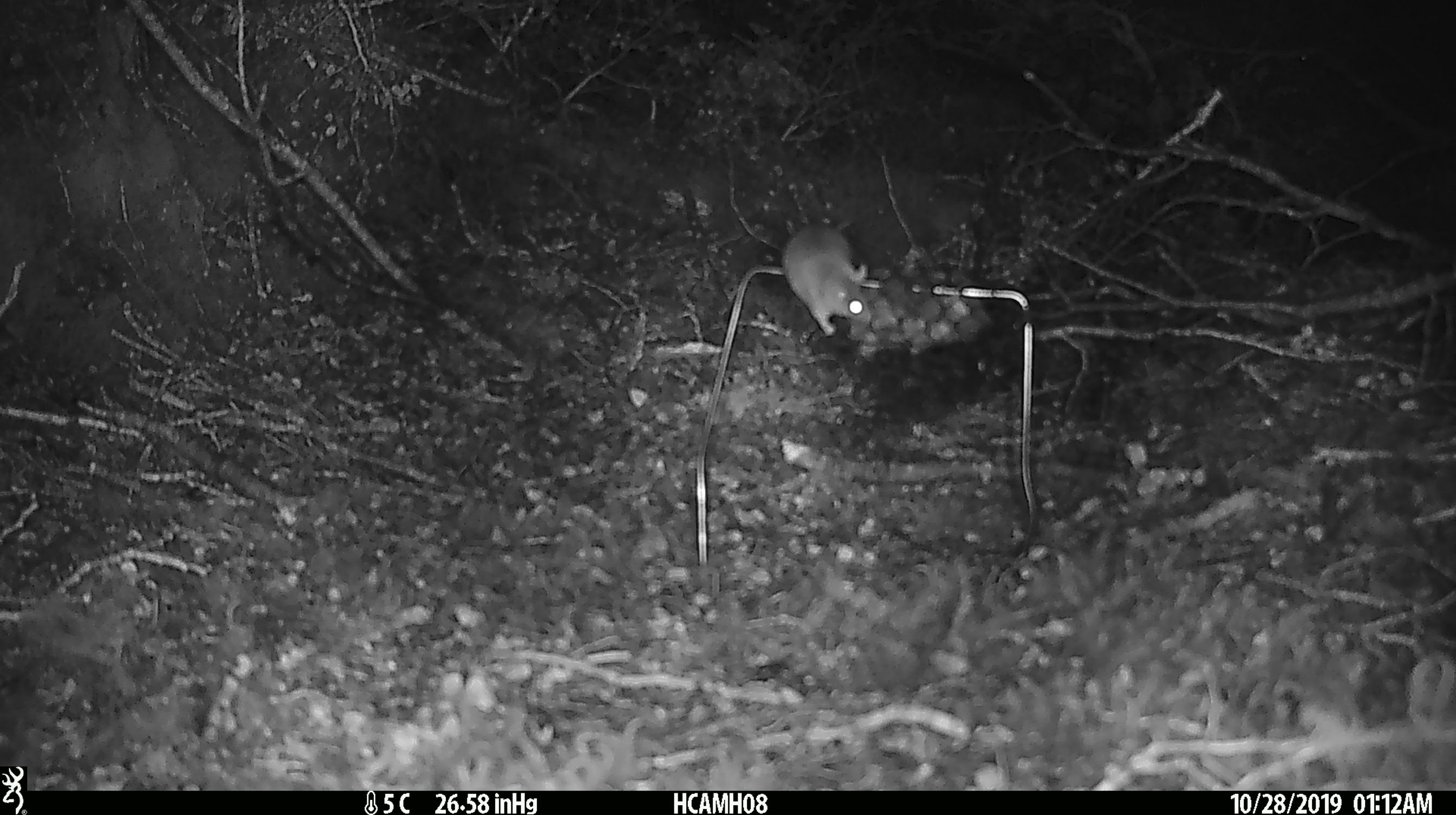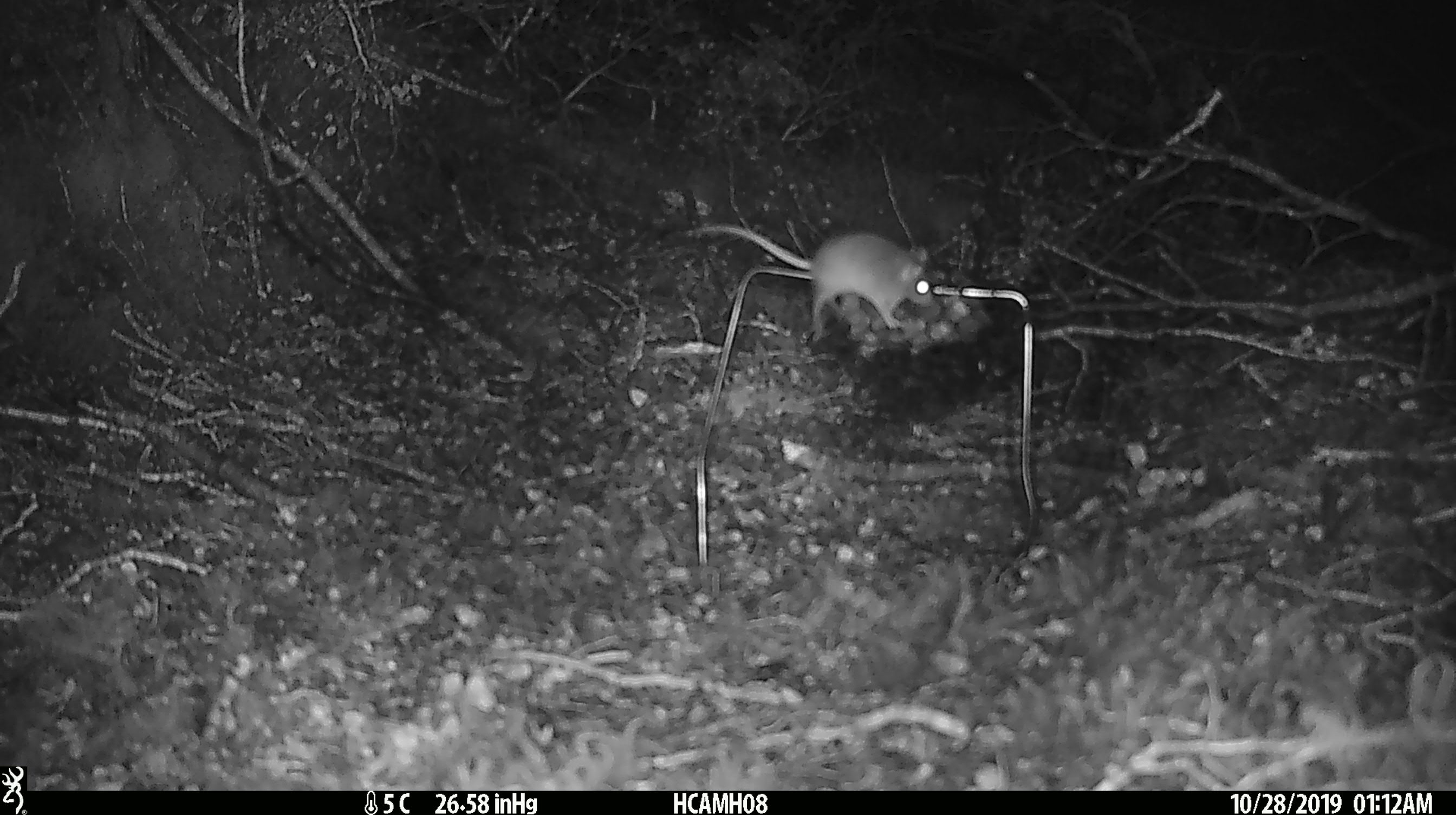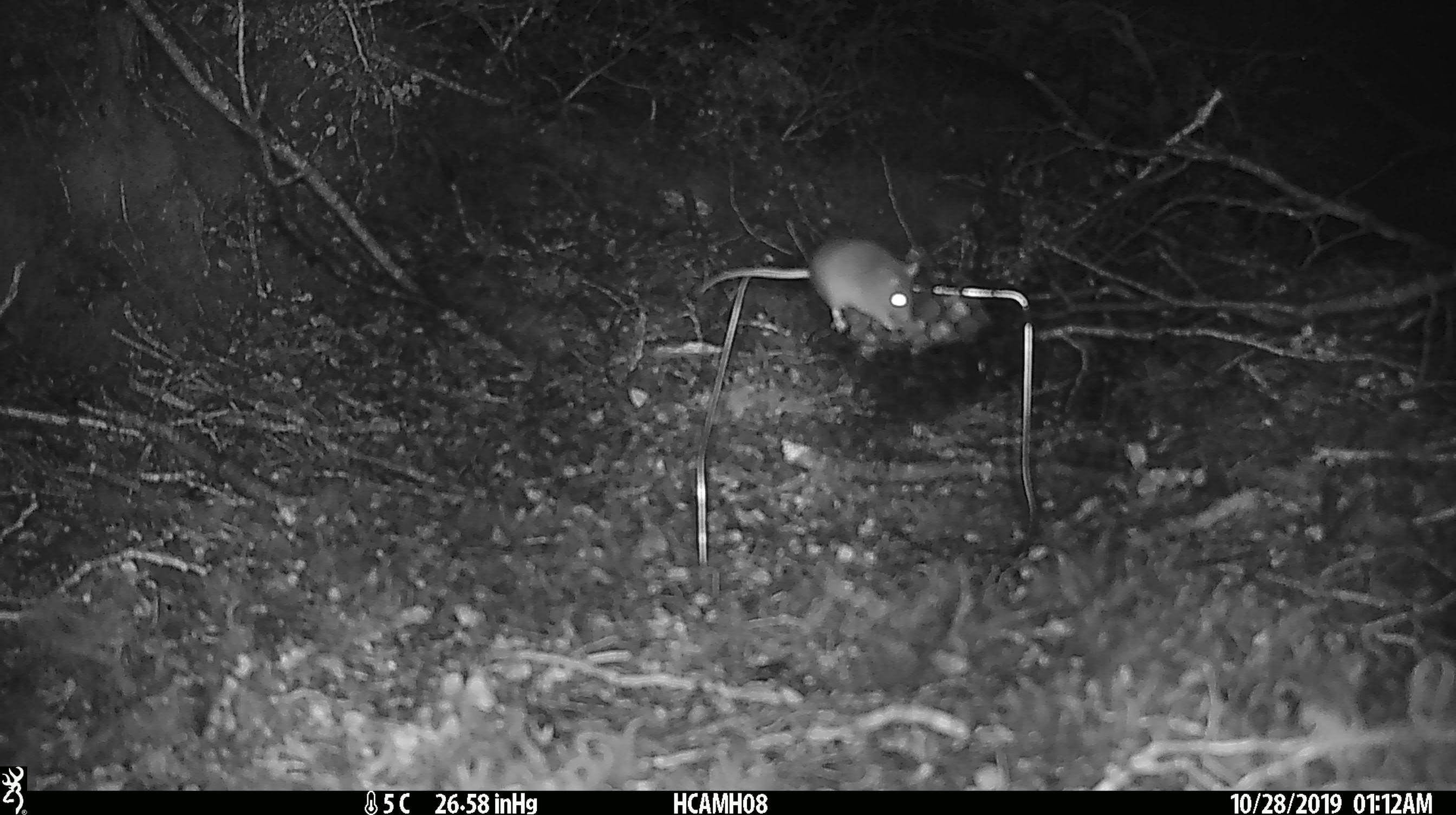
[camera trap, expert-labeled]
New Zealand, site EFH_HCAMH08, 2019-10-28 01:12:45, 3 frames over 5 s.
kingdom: Animalia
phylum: Chordata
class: Mammalia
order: Rodentia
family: Muridae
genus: Mus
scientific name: Mus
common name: mouse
Mouse (Mus).